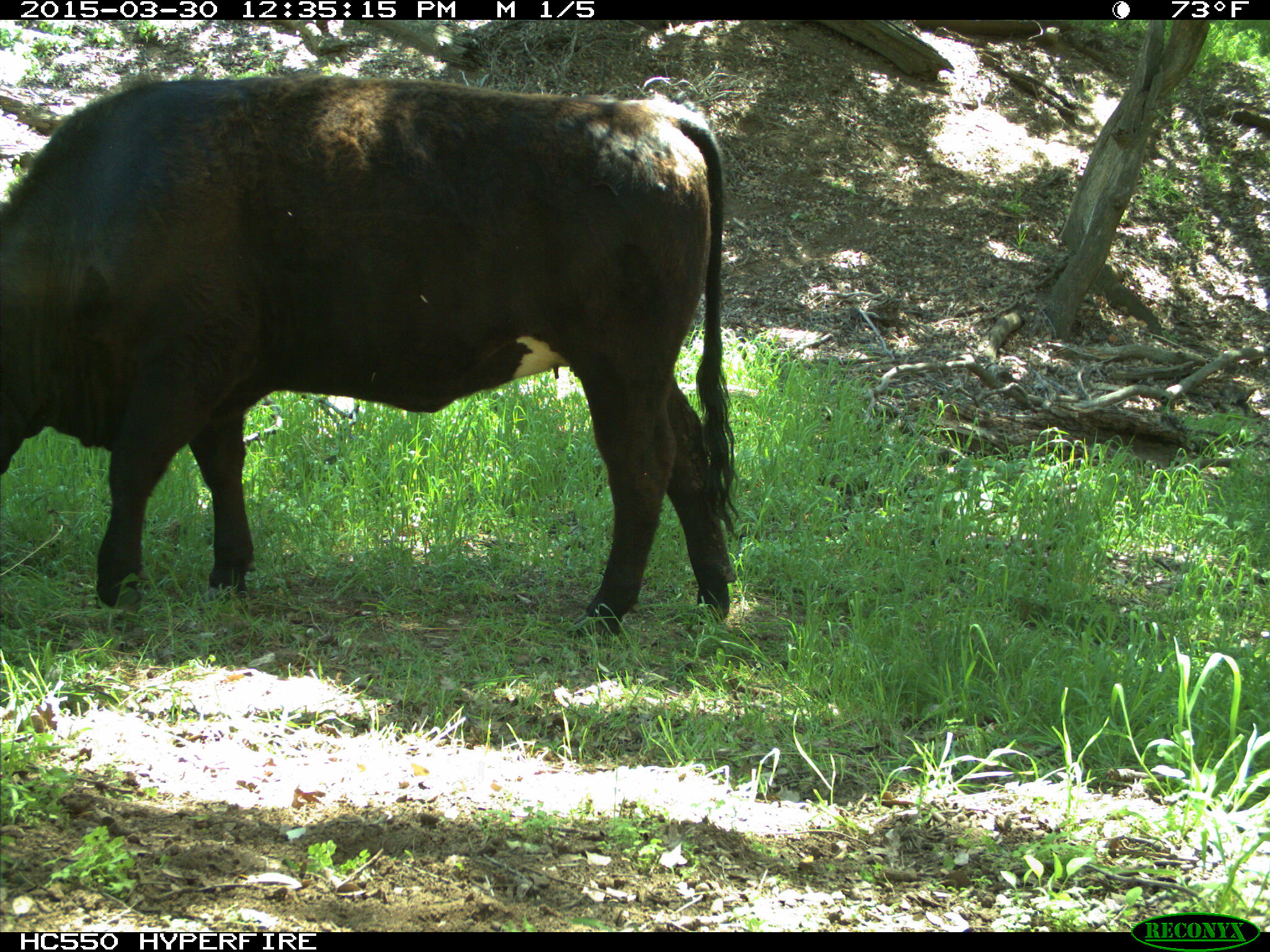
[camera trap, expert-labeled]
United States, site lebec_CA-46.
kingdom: Animalia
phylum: Chordata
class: Mammalia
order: Artiodactyla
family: Bovidae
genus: Bos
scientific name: Bos taurus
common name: domestic cow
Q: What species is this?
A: Bos taurus (domestic cow).